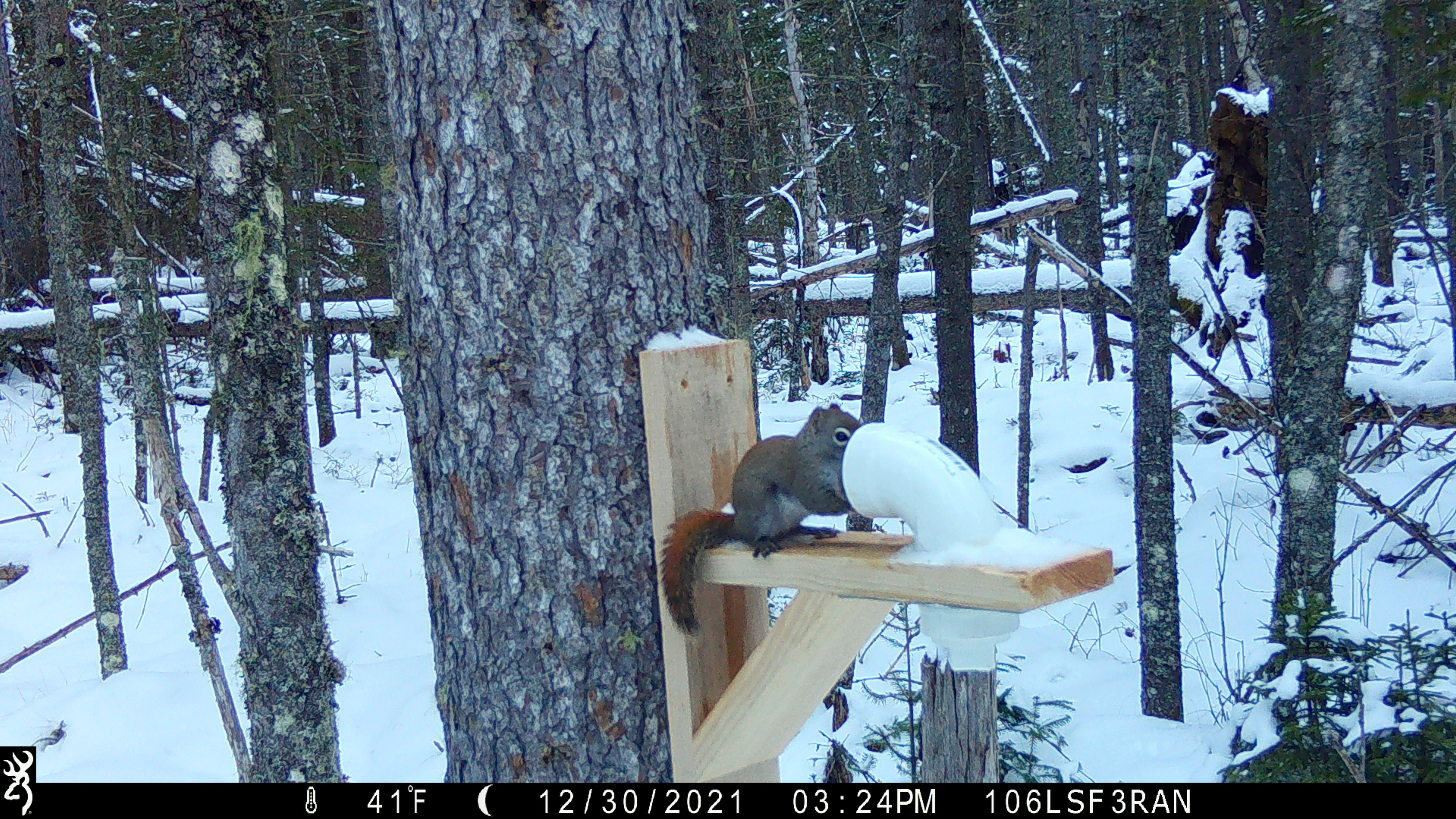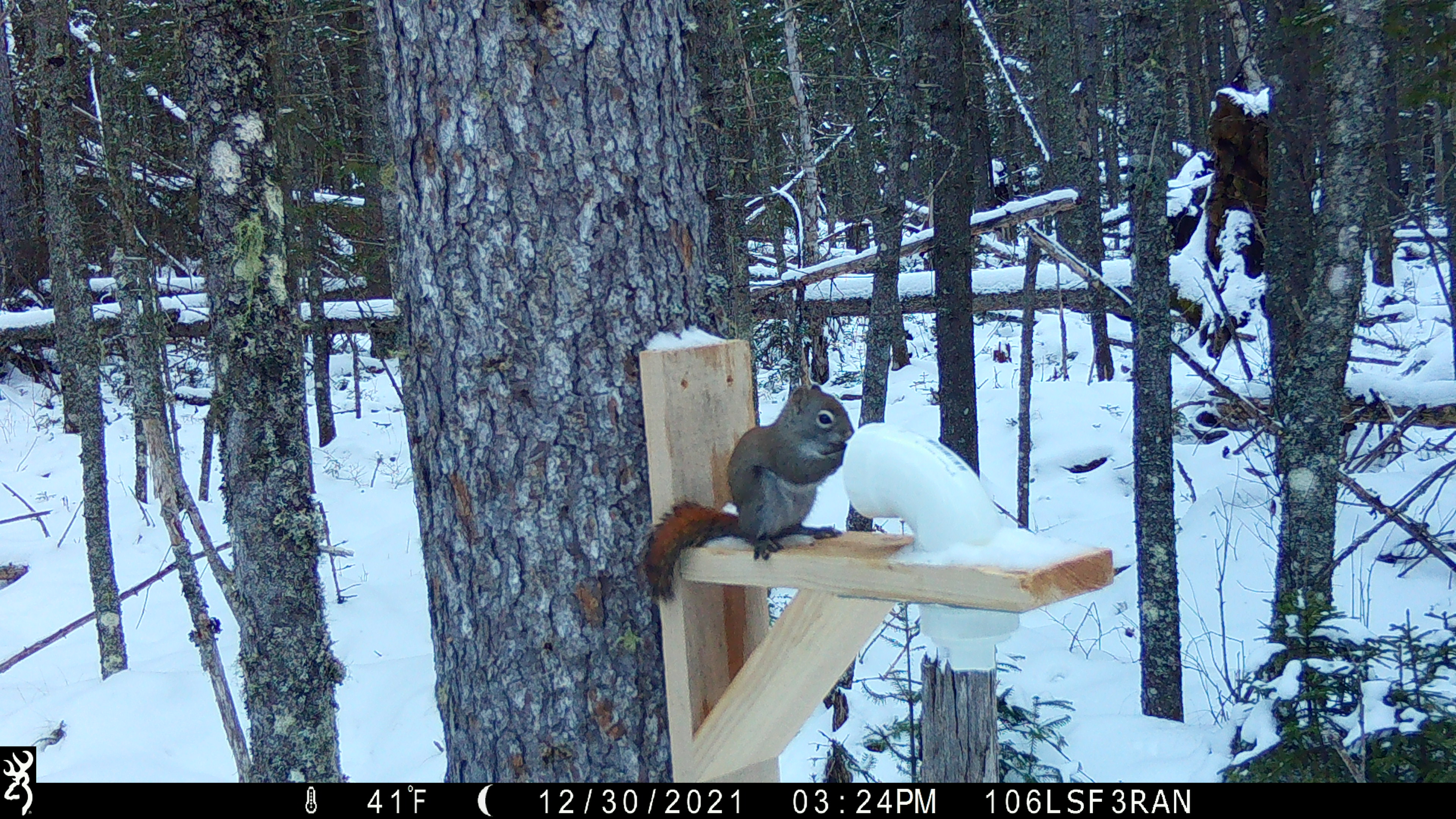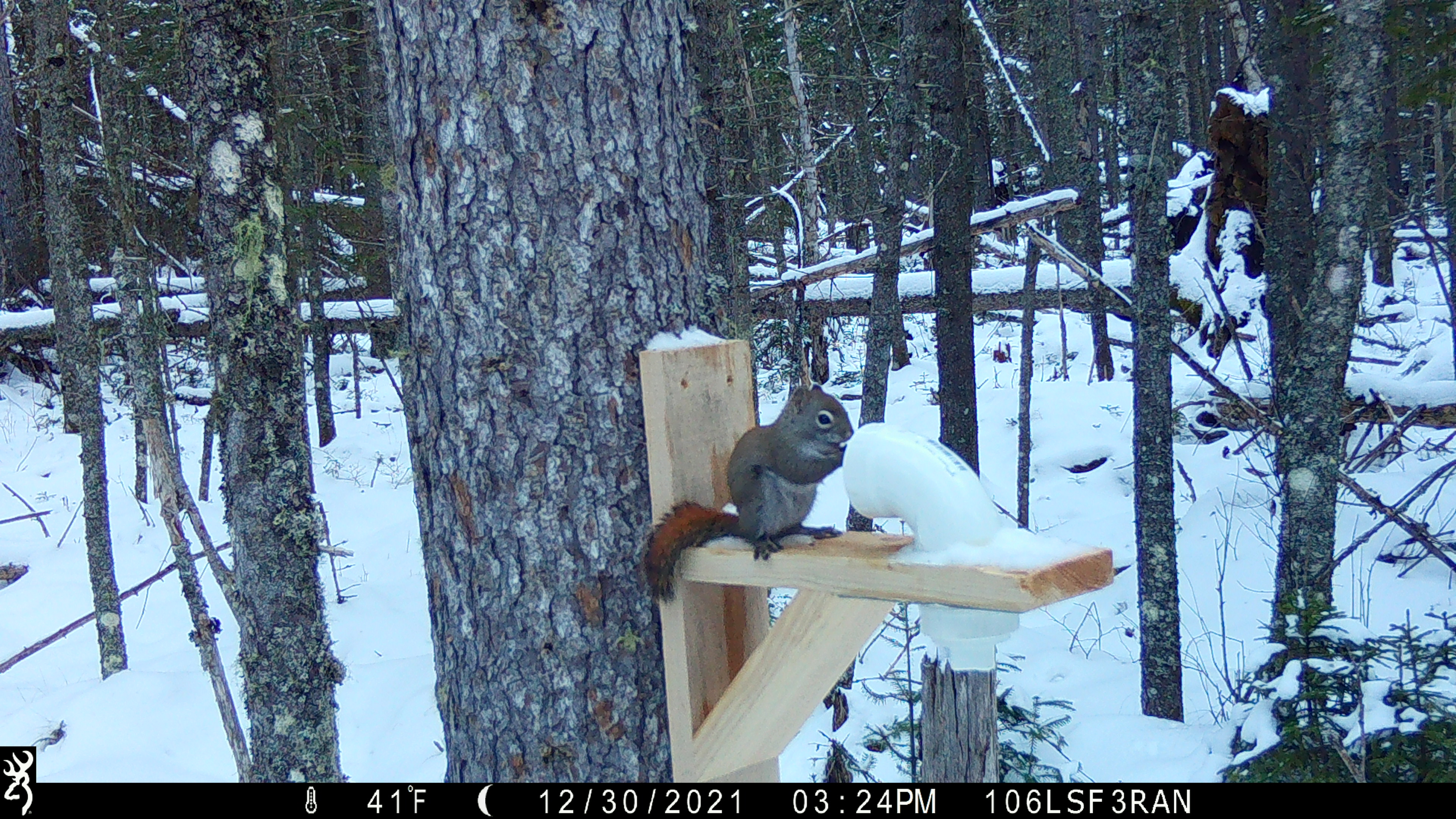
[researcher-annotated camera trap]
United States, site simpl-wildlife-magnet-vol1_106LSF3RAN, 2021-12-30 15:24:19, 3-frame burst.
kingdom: Animalia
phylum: Chordata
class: Mammalia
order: Rodentia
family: Sciuridae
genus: Tamiasciurus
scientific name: Tamiasciurus hudsonicus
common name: red squirrel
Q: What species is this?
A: Red squirrel (Tamiasciurus hudsonicus).